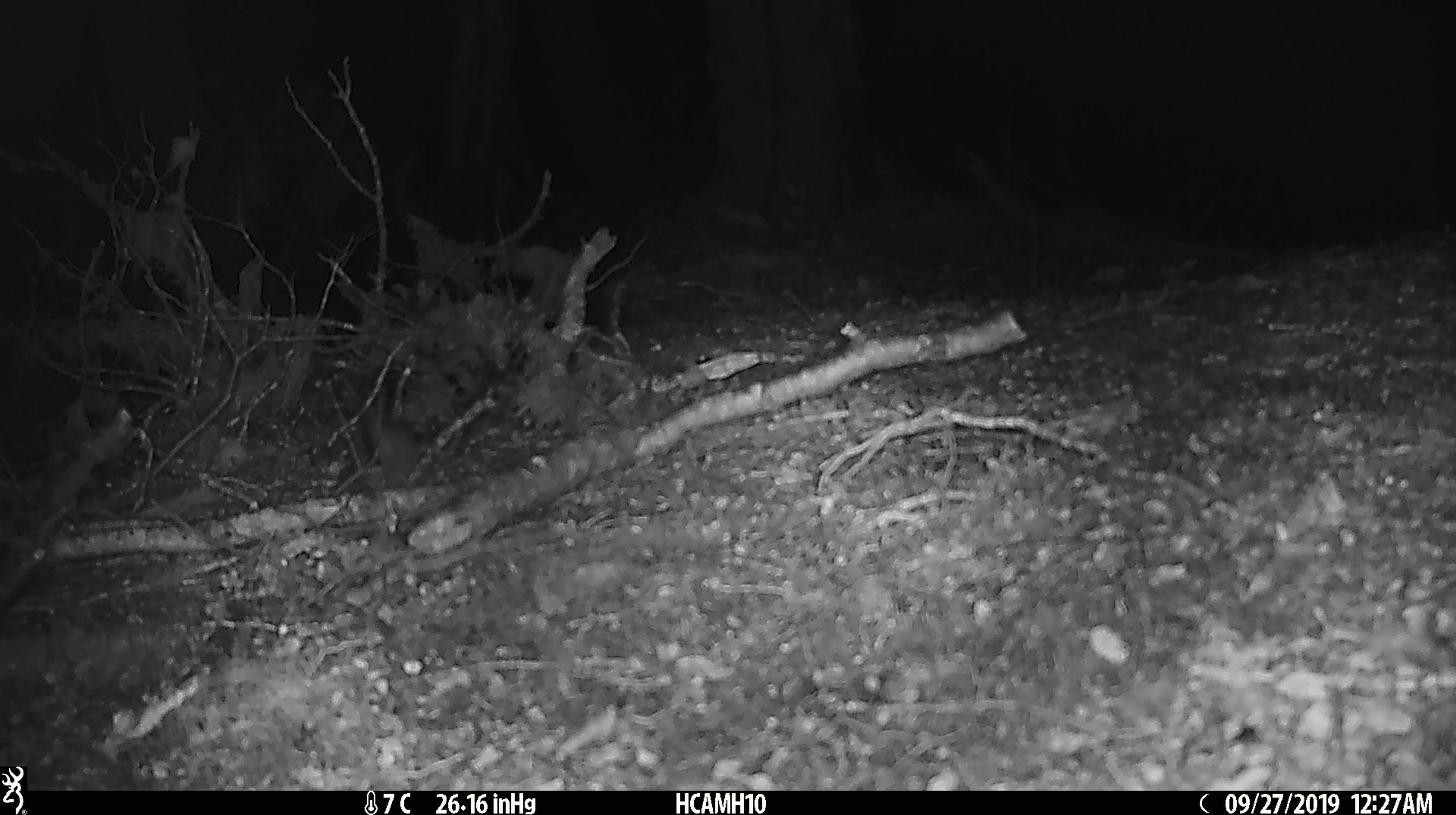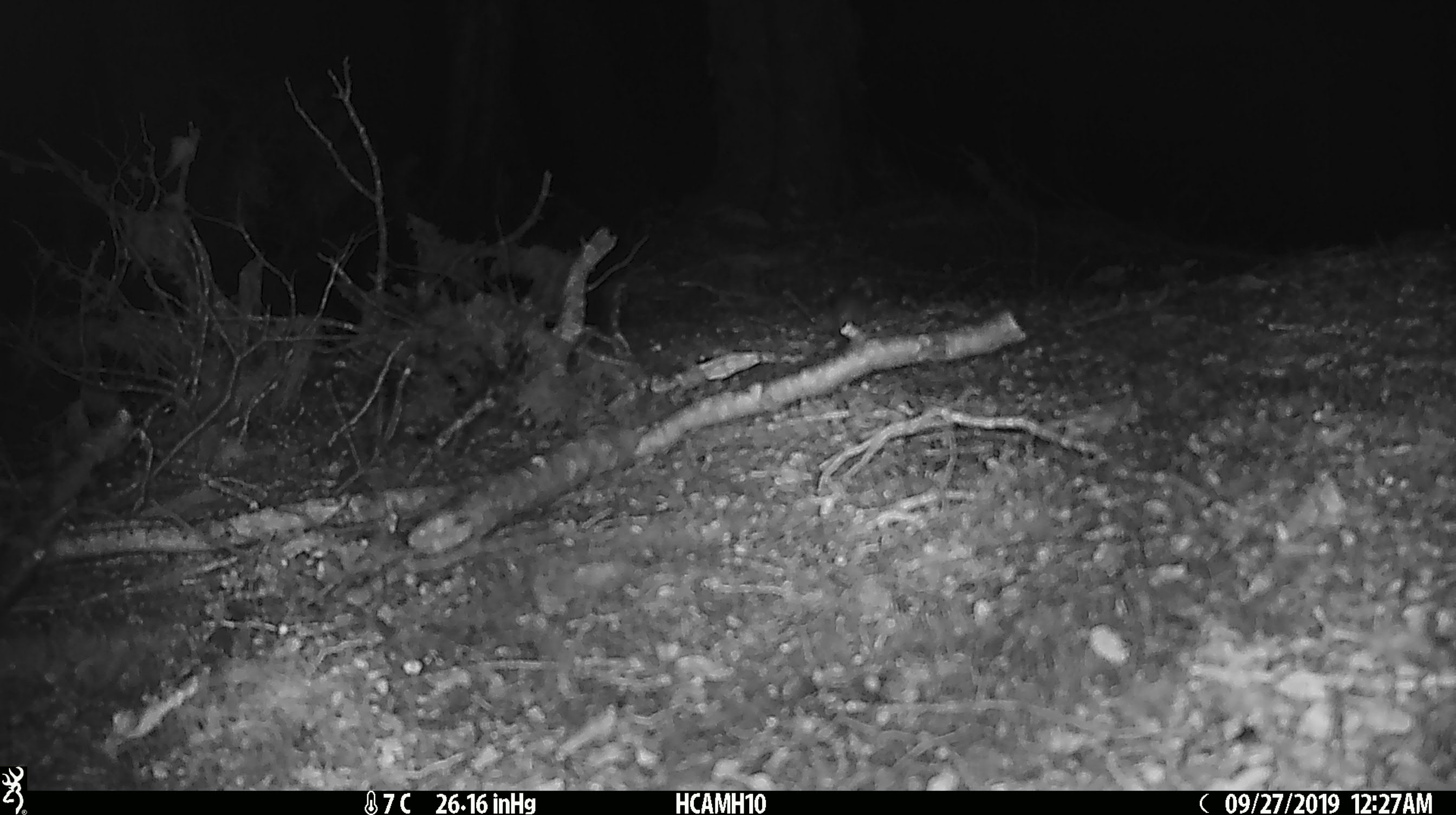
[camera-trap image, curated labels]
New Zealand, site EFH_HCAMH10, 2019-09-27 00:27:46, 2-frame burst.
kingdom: Animalia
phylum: Chordata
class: Mammalia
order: Rodentia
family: Muridae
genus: Mus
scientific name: Mus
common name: mouse